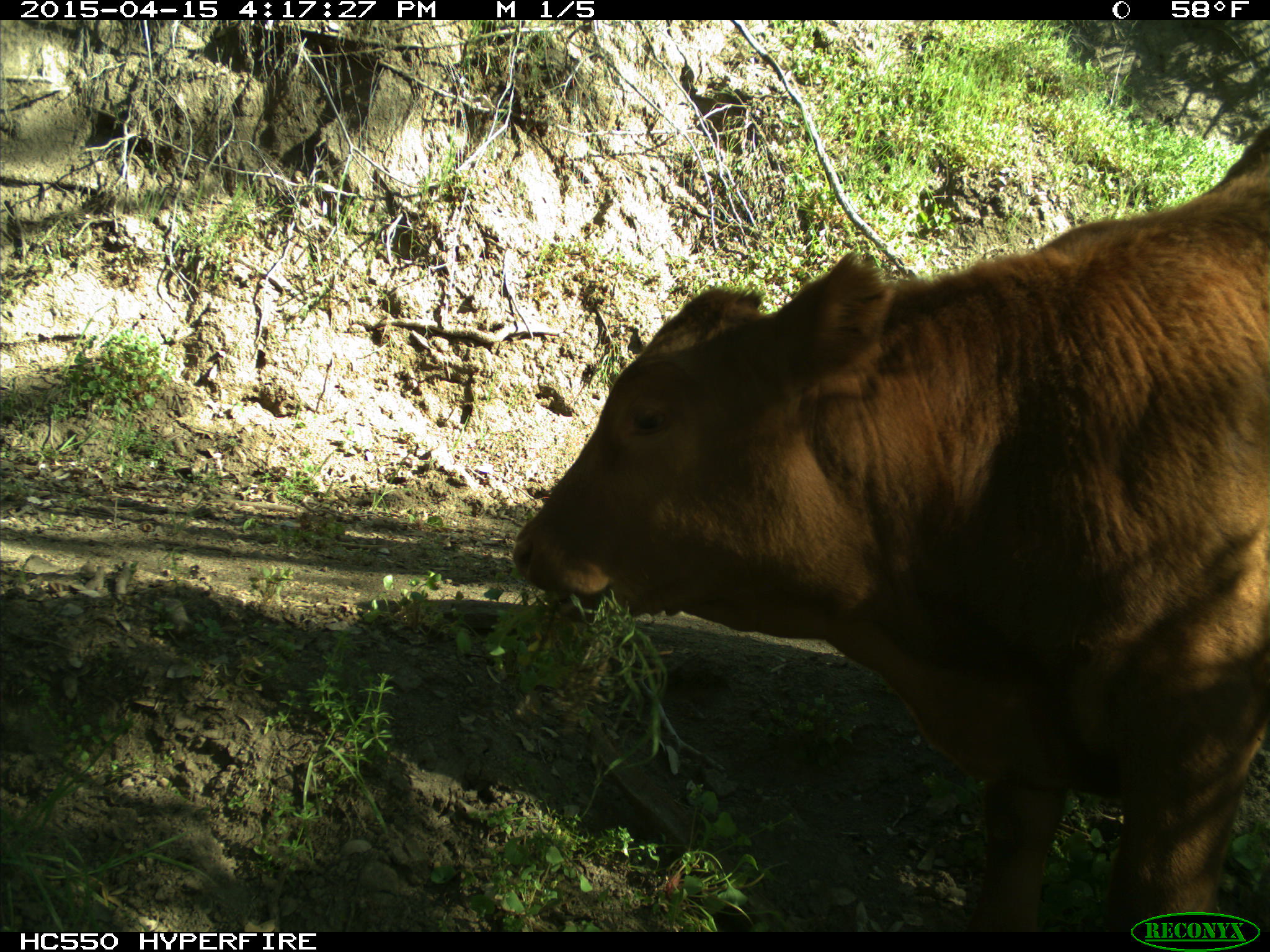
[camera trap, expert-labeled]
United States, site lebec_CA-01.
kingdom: Animalia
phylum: Chordata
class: Mammalia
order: Artiodactyla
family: Bovidae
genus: Bos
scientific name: Bos taurus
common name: domestic cow